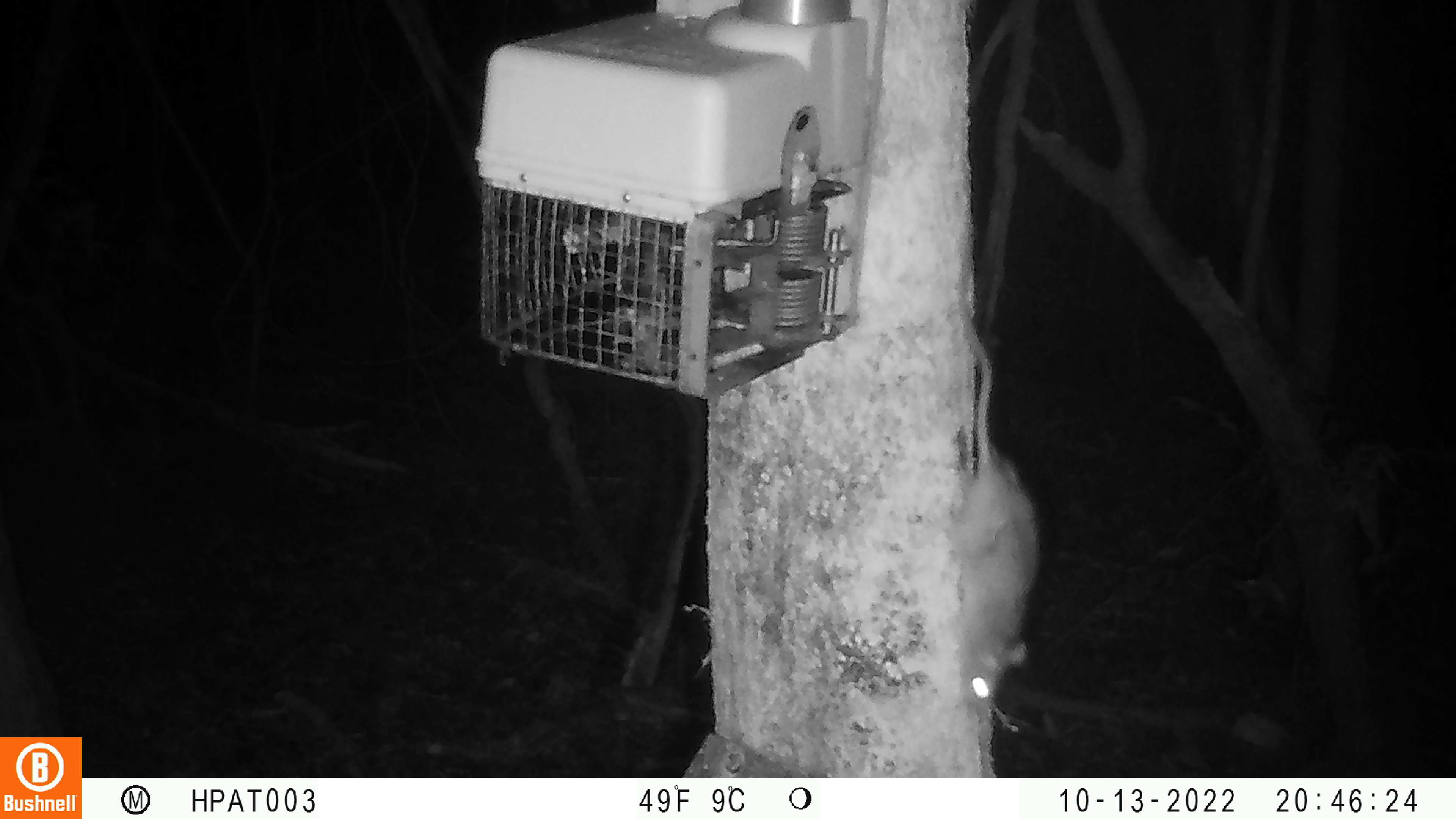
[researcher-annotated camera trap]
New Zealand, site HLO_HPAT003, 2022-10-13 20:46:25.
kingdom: Animalia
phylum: Chordata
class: Mammalia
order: Rodentia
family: Muridae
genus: Rattus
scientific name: Rattus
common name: rat